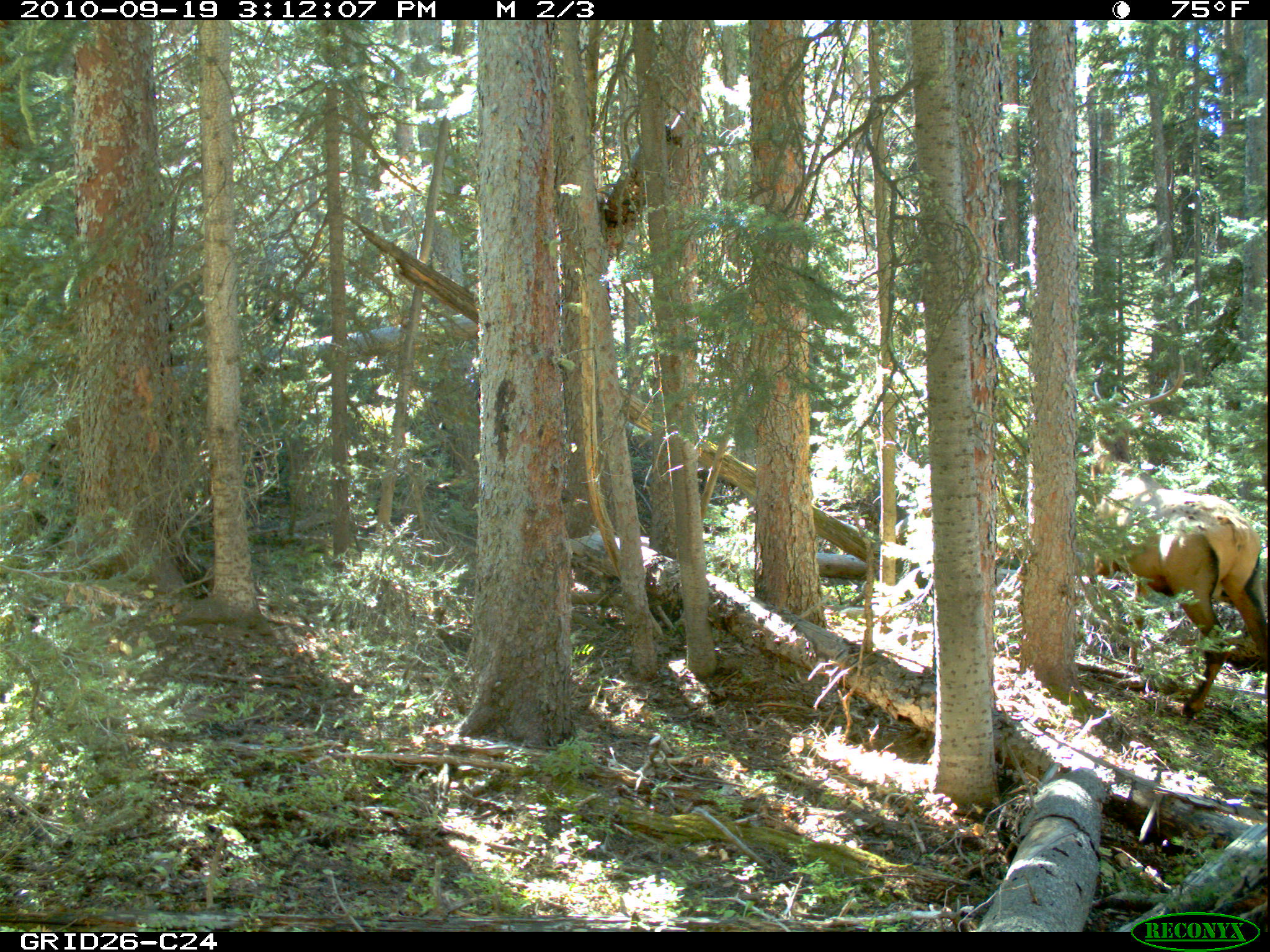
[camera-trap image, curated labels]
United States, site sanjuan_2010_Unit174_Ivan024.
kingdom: Animalia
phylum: Chordata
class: Mammalia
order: Artiodactyla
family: Cervidae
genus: Cervus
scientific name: Cervus elaphus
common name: red deer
Cervus elaphus (red deer).